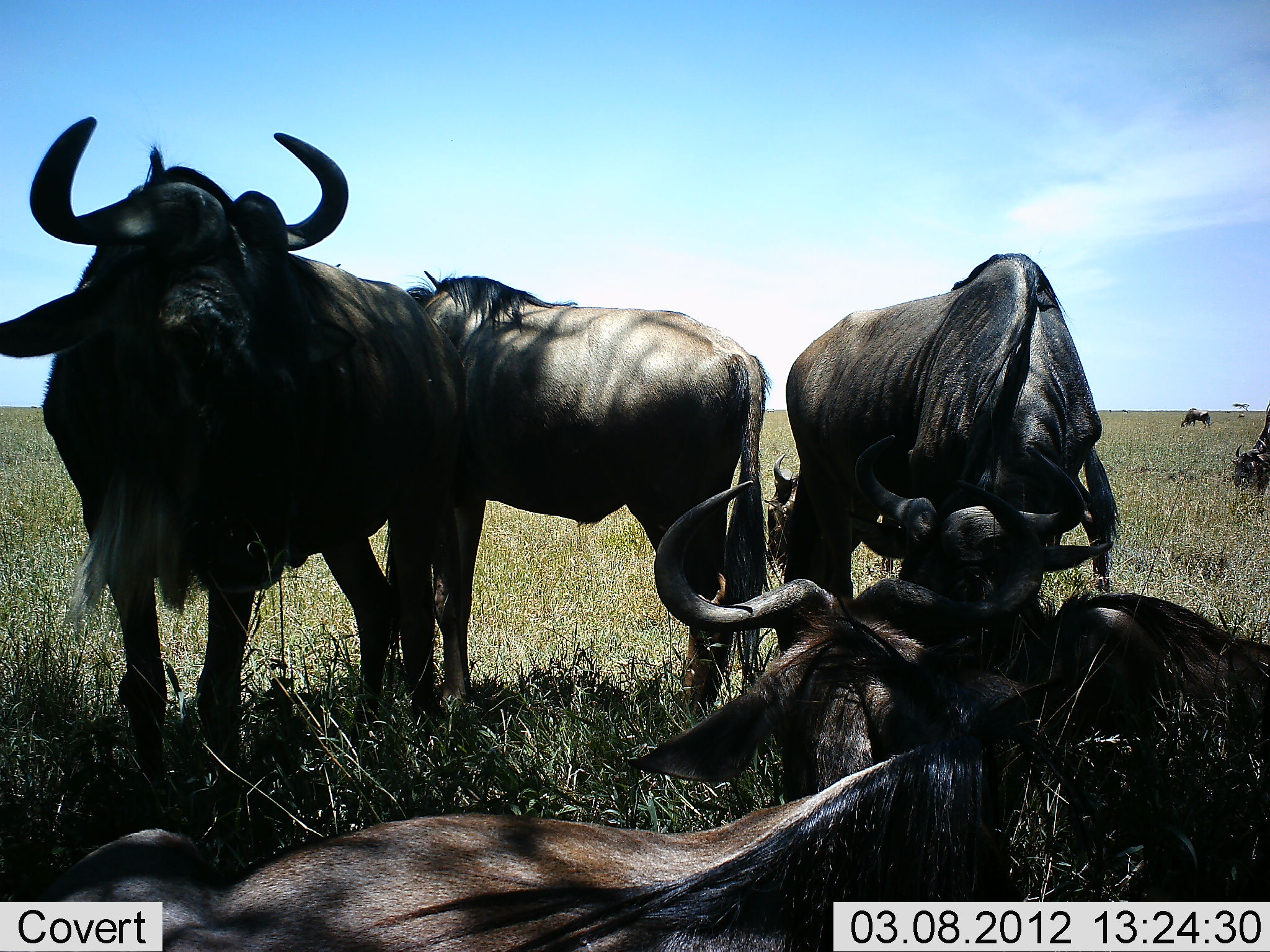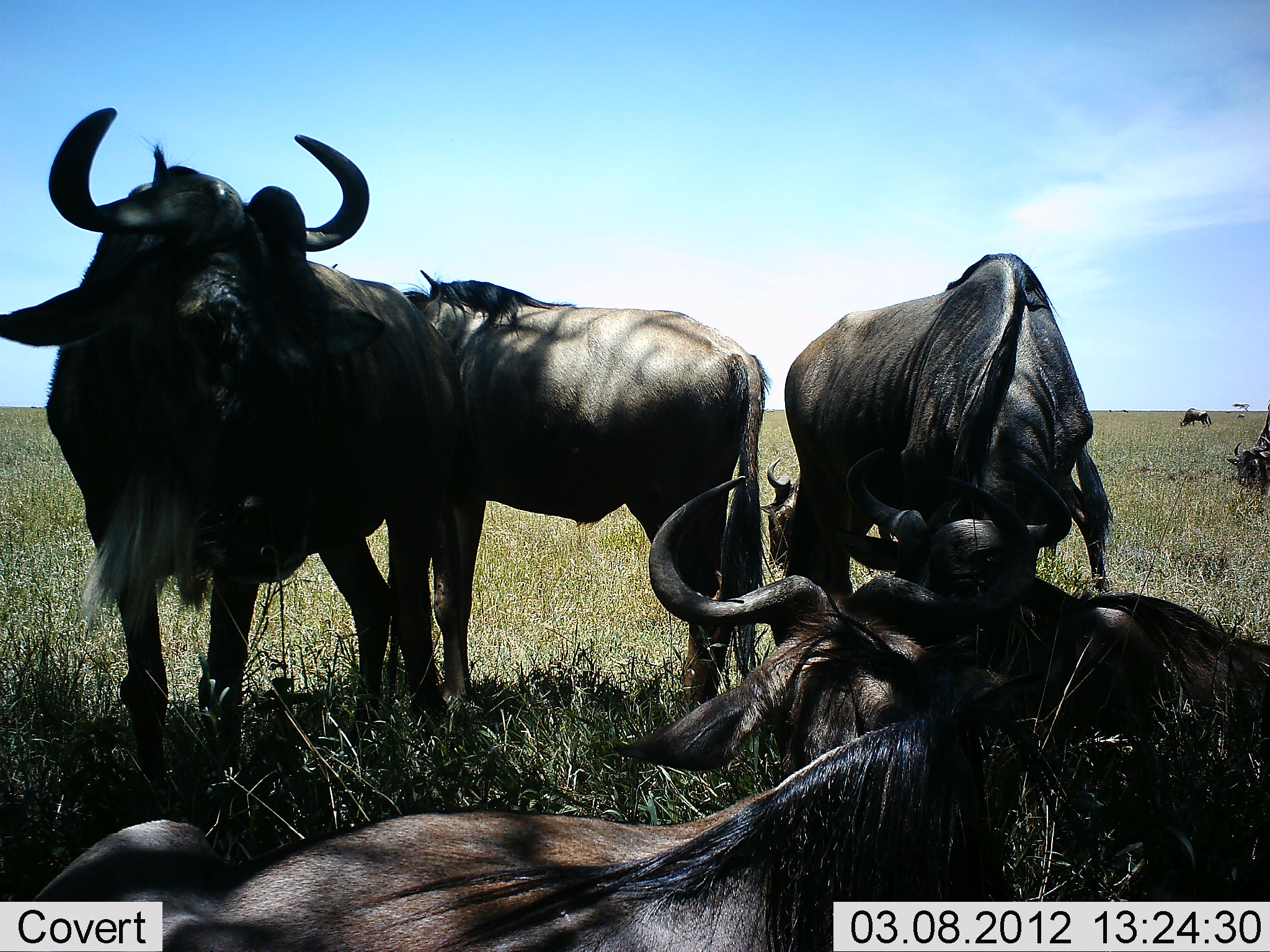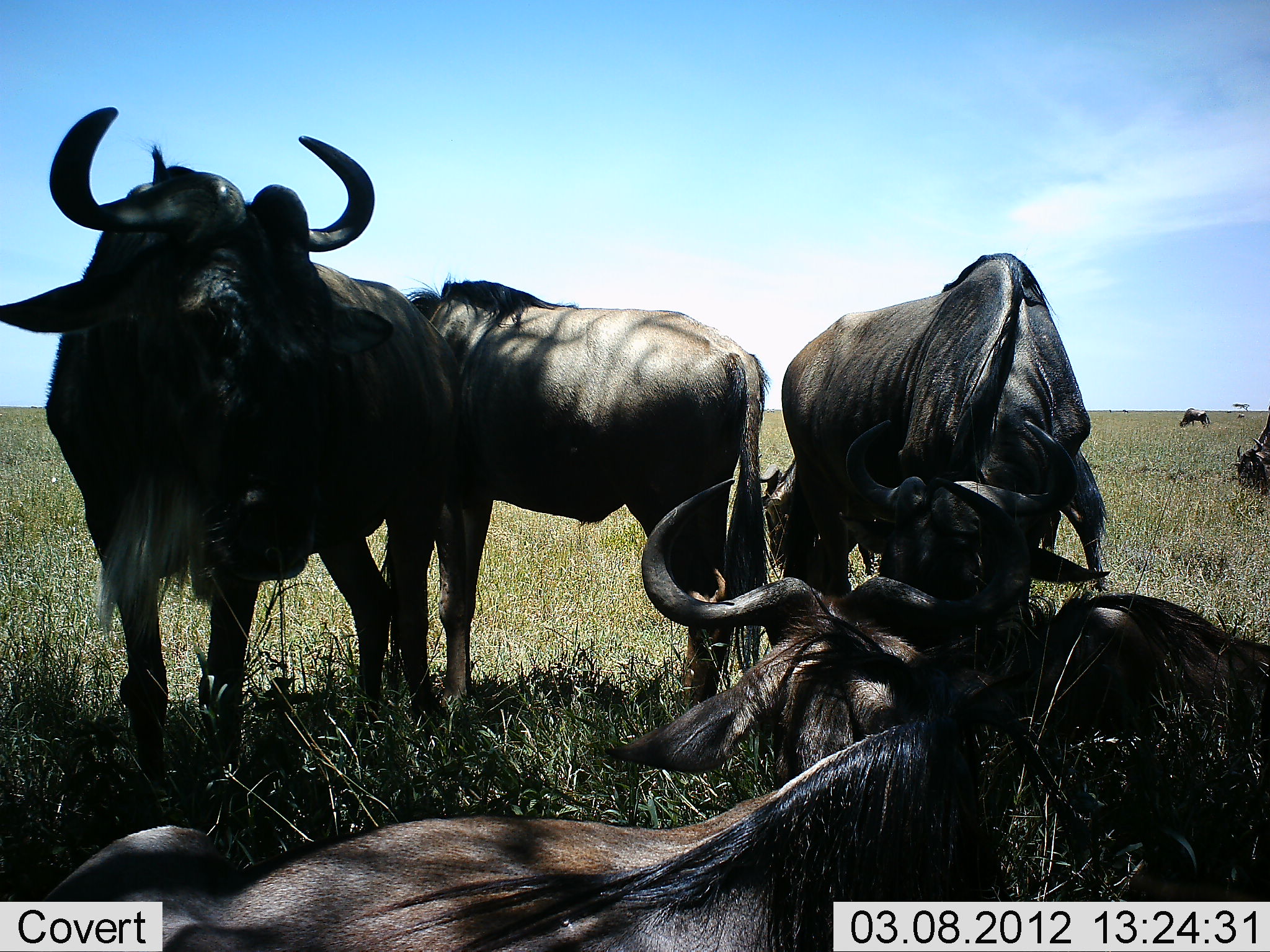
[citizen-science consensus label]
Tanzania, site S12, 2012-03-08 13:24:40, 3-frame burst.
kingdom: Animalia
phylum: Chordata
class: Mammalia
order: Artiodactyla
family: Bovidae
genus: Connochaetes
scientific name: Connochaetes taurinus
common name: blue wildebeest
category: wildebeest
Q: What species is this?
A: Wildebeest (blue wildebeest) (Connochaetes taurinus).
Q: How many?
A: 8.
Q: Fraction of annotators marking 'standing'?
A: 92%.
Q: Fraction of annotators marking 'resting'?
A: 100%.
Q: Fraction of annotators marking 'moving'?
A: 0%.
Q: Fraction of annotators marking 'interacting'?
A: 15%.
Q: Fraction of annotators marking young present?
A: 0%.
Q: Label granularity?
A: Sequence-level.